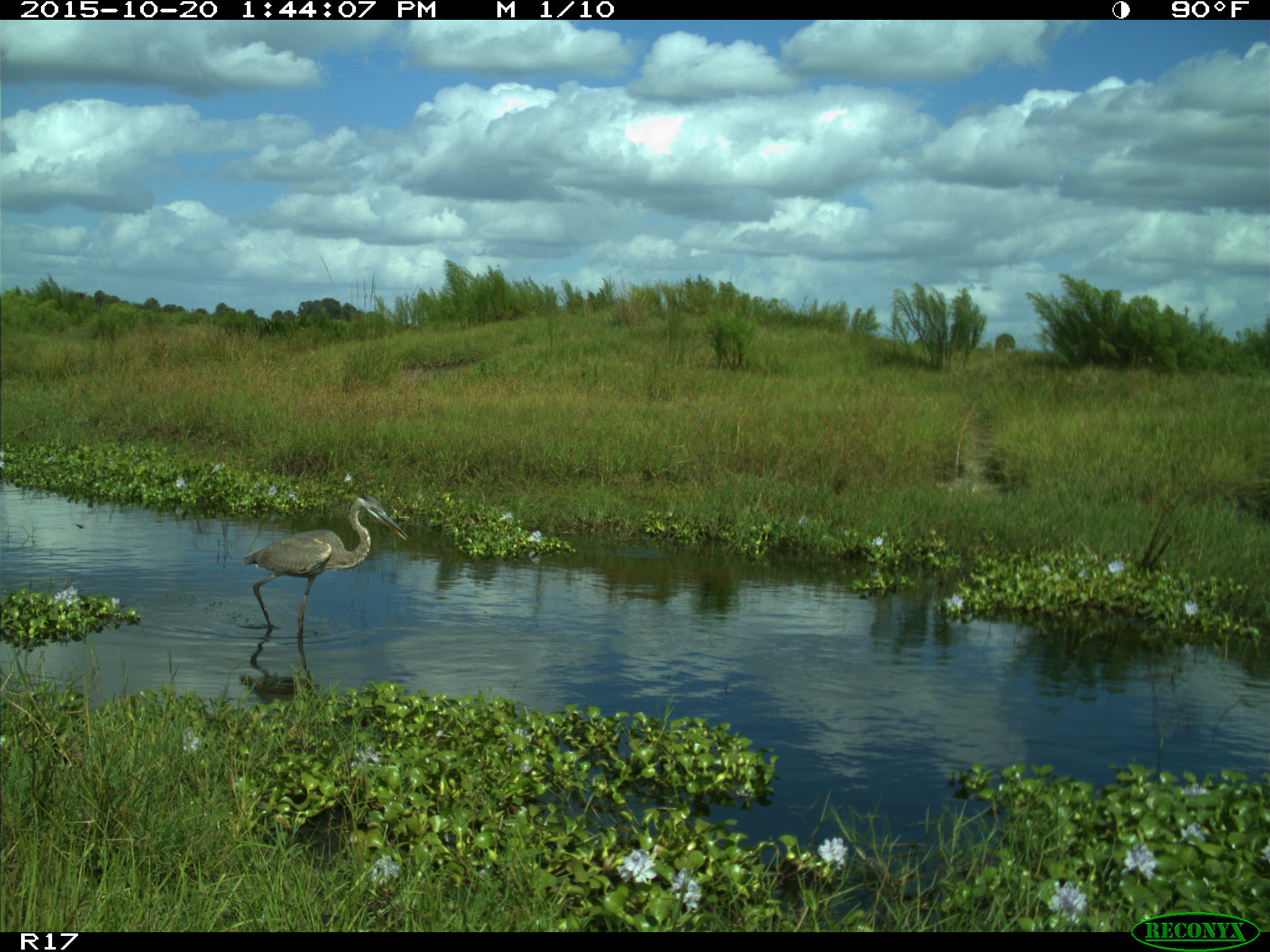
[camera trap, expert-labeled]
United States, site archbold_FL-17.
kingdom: Animalia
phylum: Chordata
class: Aves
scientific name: Aves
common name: birds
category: unidentified bird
Unidentified bird (birds) (Aves).